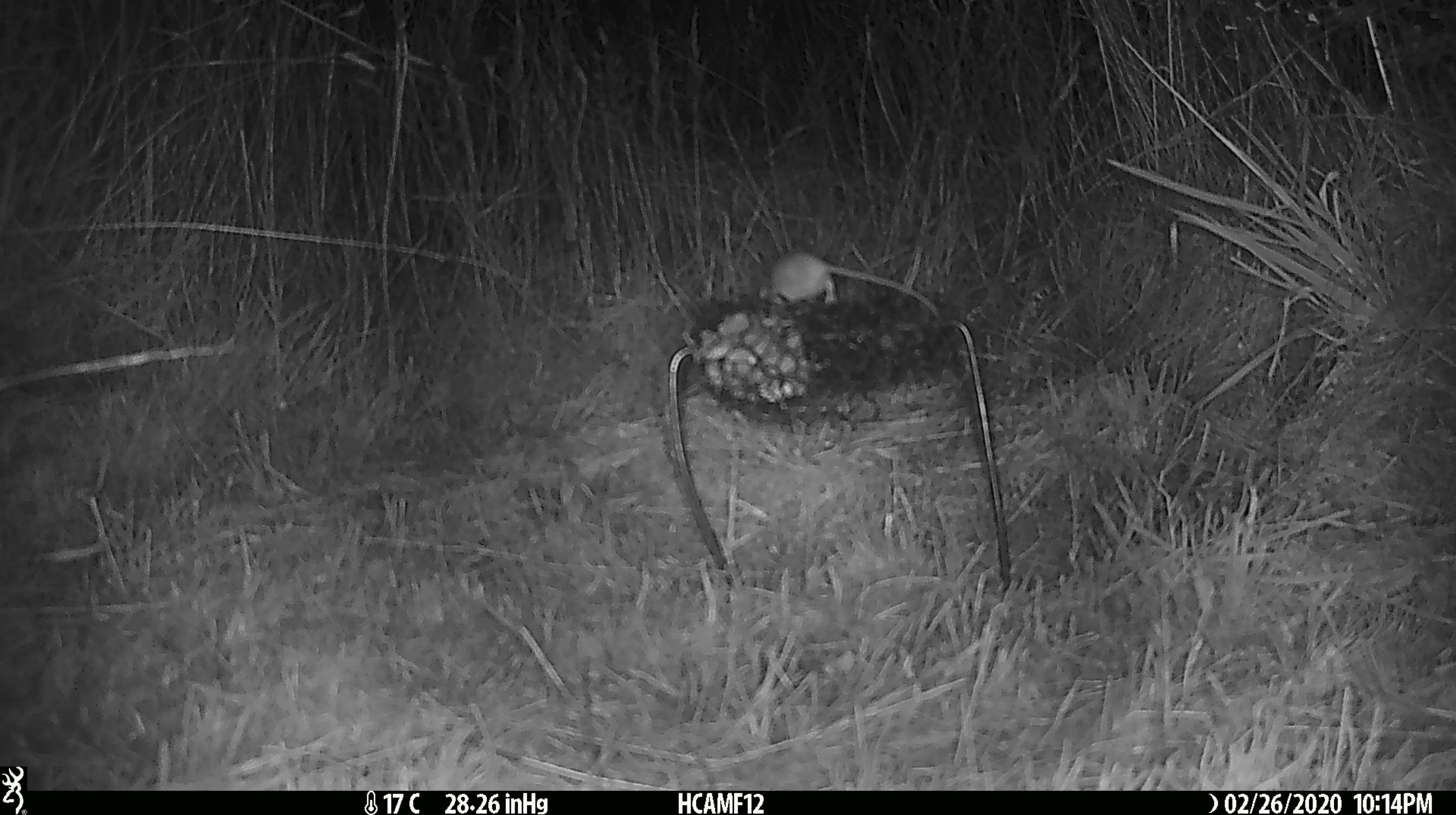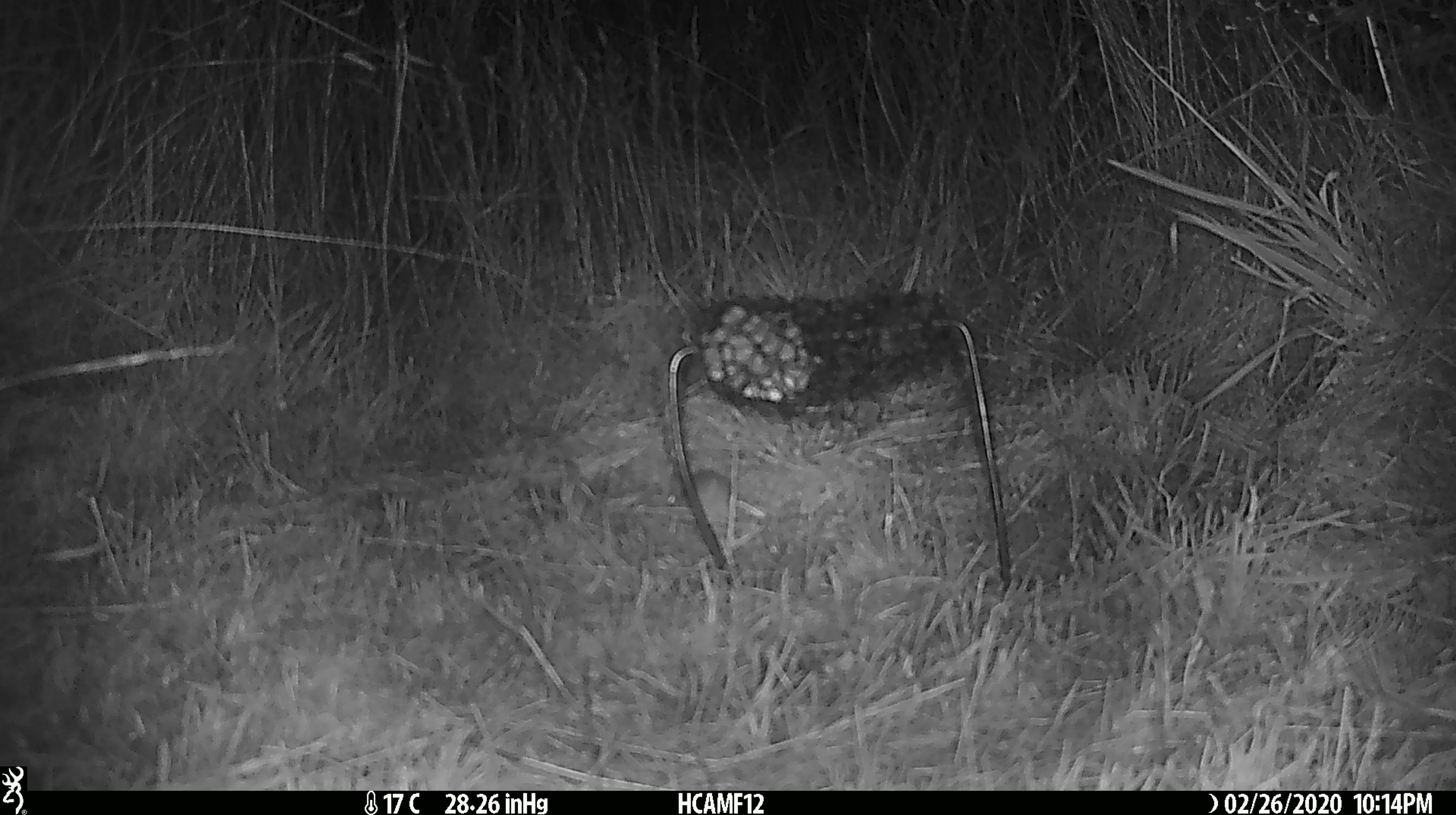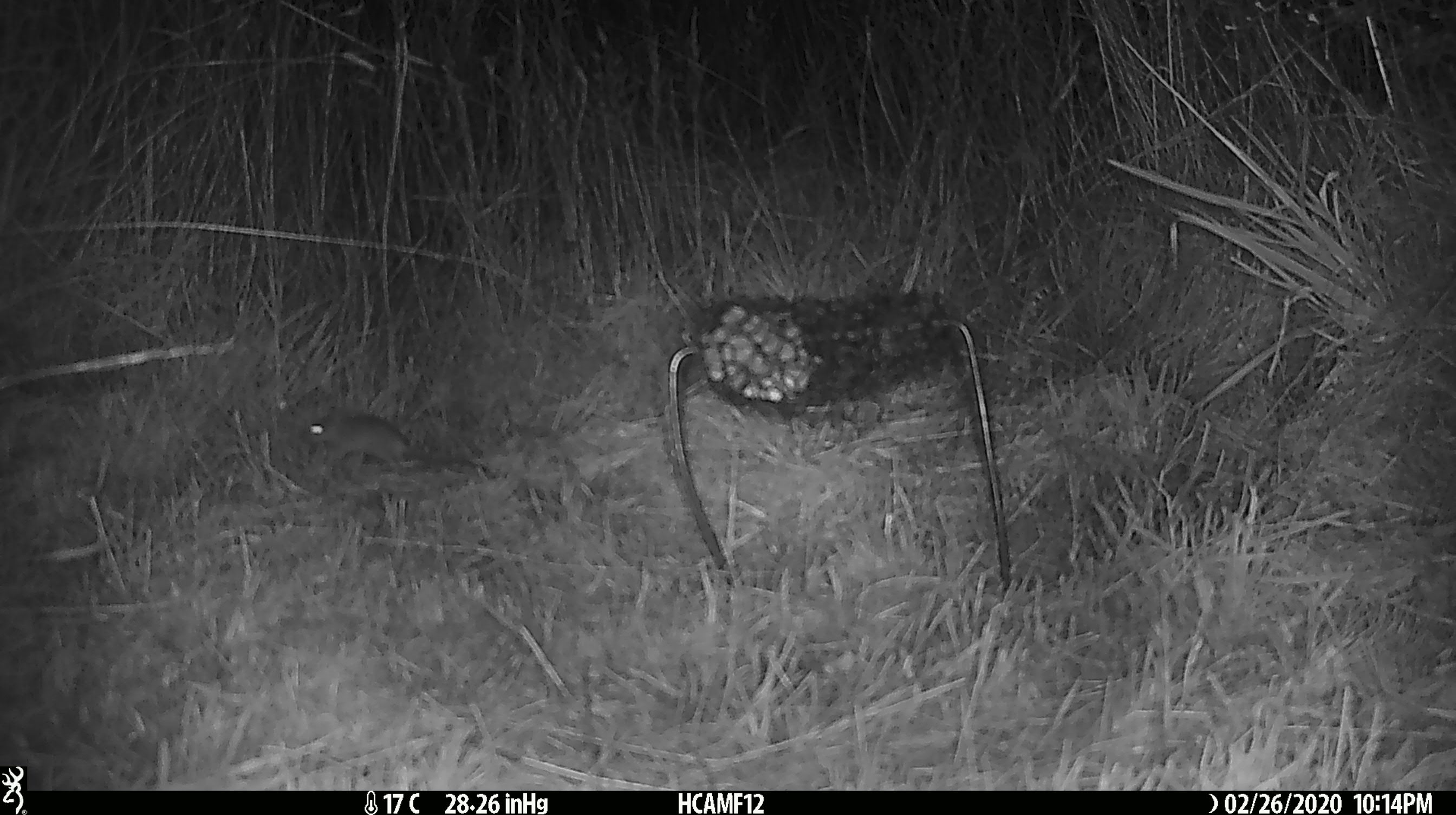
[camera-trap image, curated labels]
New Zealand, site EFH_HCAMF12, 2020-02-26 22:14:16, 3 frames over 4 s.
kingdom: Animalia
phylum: Chordata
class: Mammalia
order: Rodentia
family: Muridae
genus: Mus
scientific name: Mus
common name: mouse